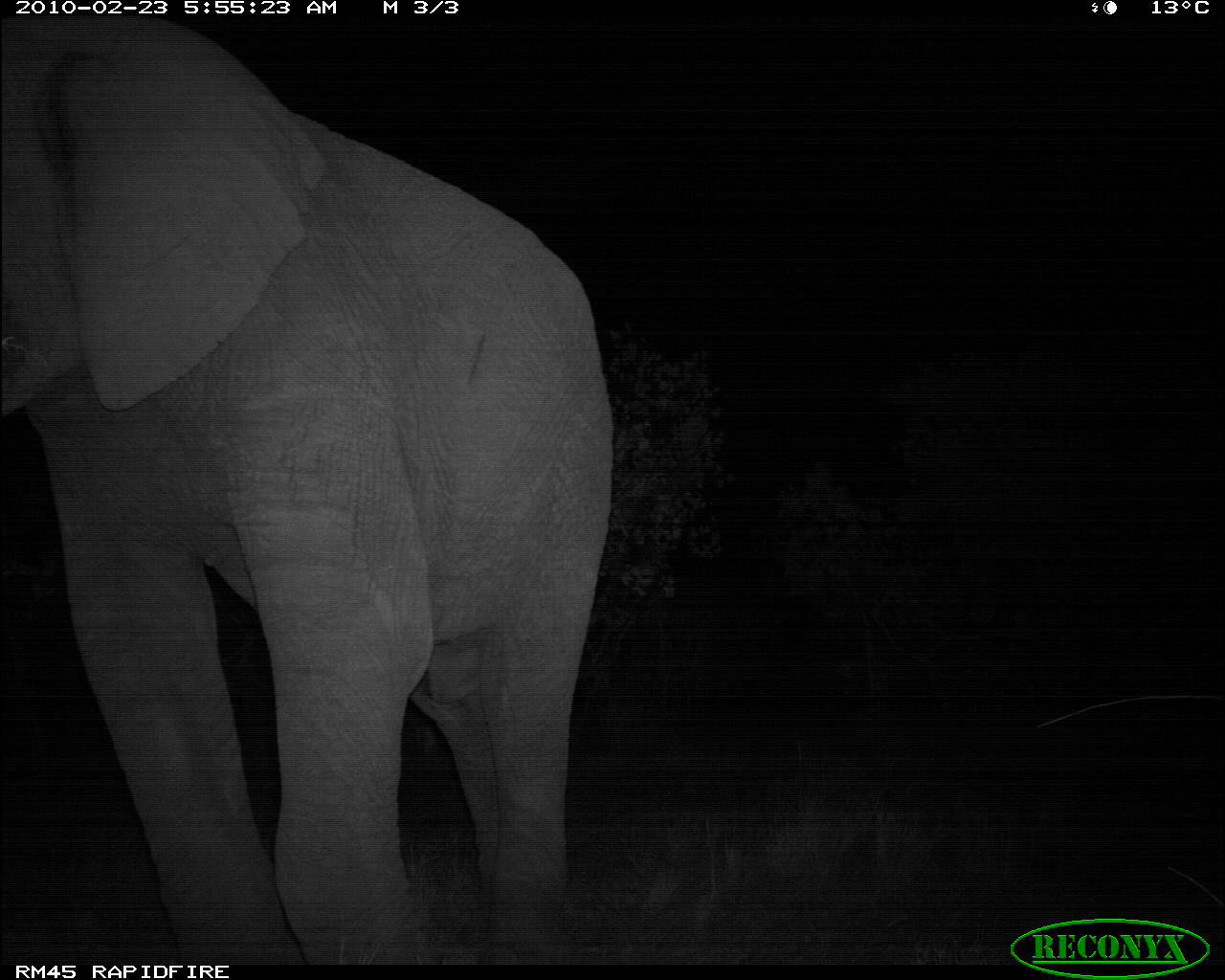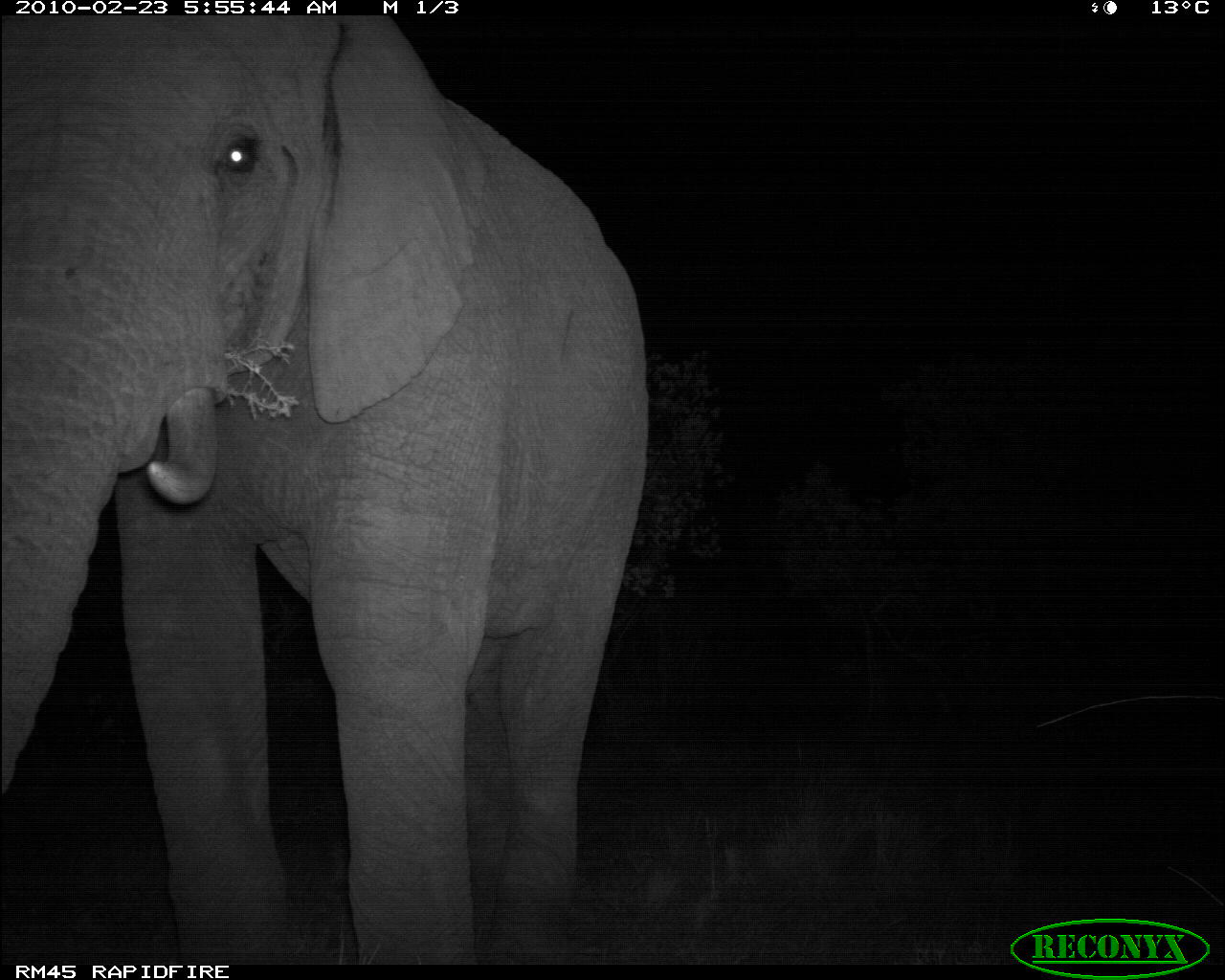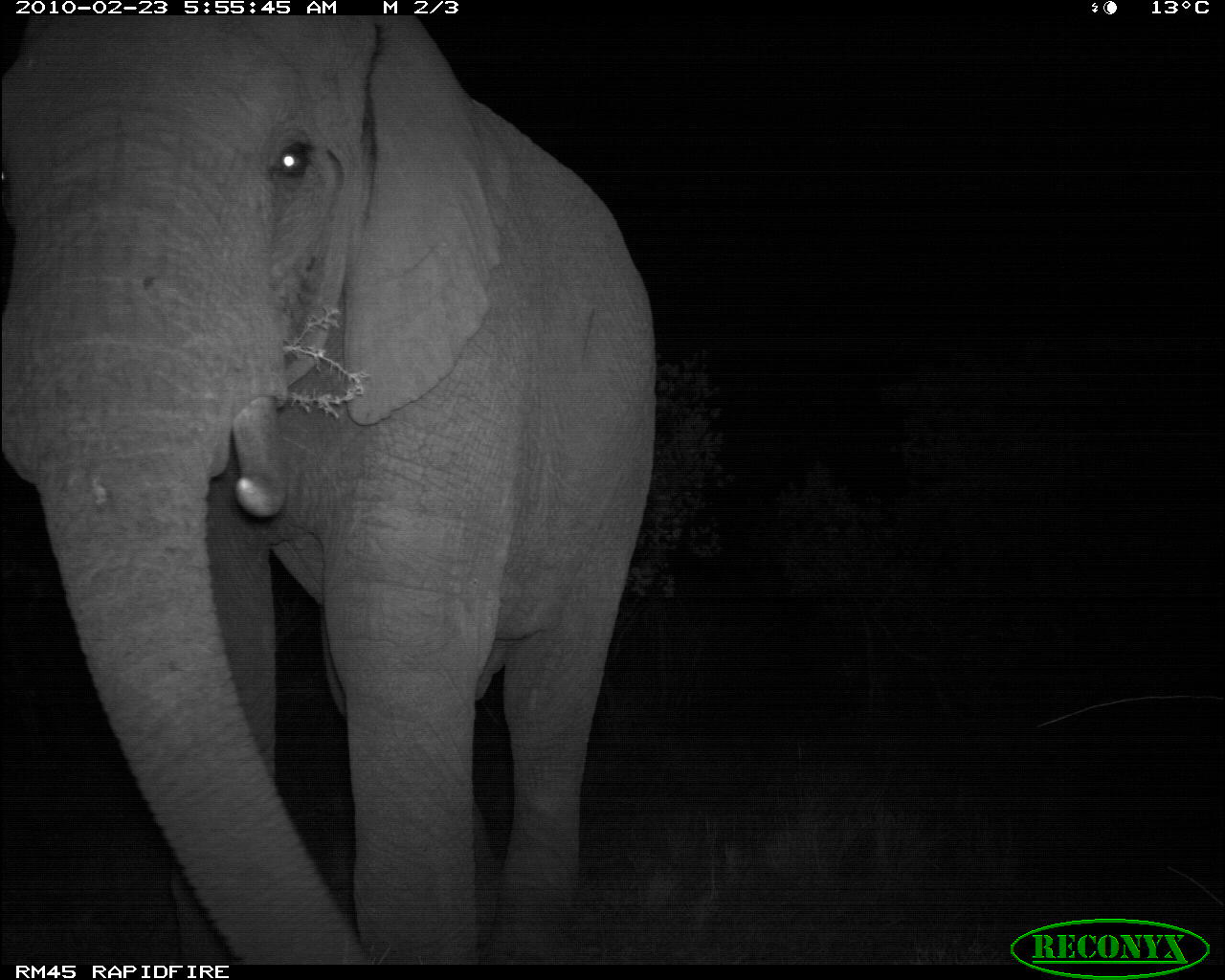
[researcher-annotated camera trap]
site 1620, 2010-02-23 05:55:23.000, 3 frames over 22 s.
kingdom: Animalia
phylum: Chordata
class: Mammalia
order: Proboscidea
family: Elephantidae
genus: Loxodonta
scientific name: Loxodonta africana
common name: african bush elephant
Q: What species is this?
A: Loxodonta africana (african bush elephant).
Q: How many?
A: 1.